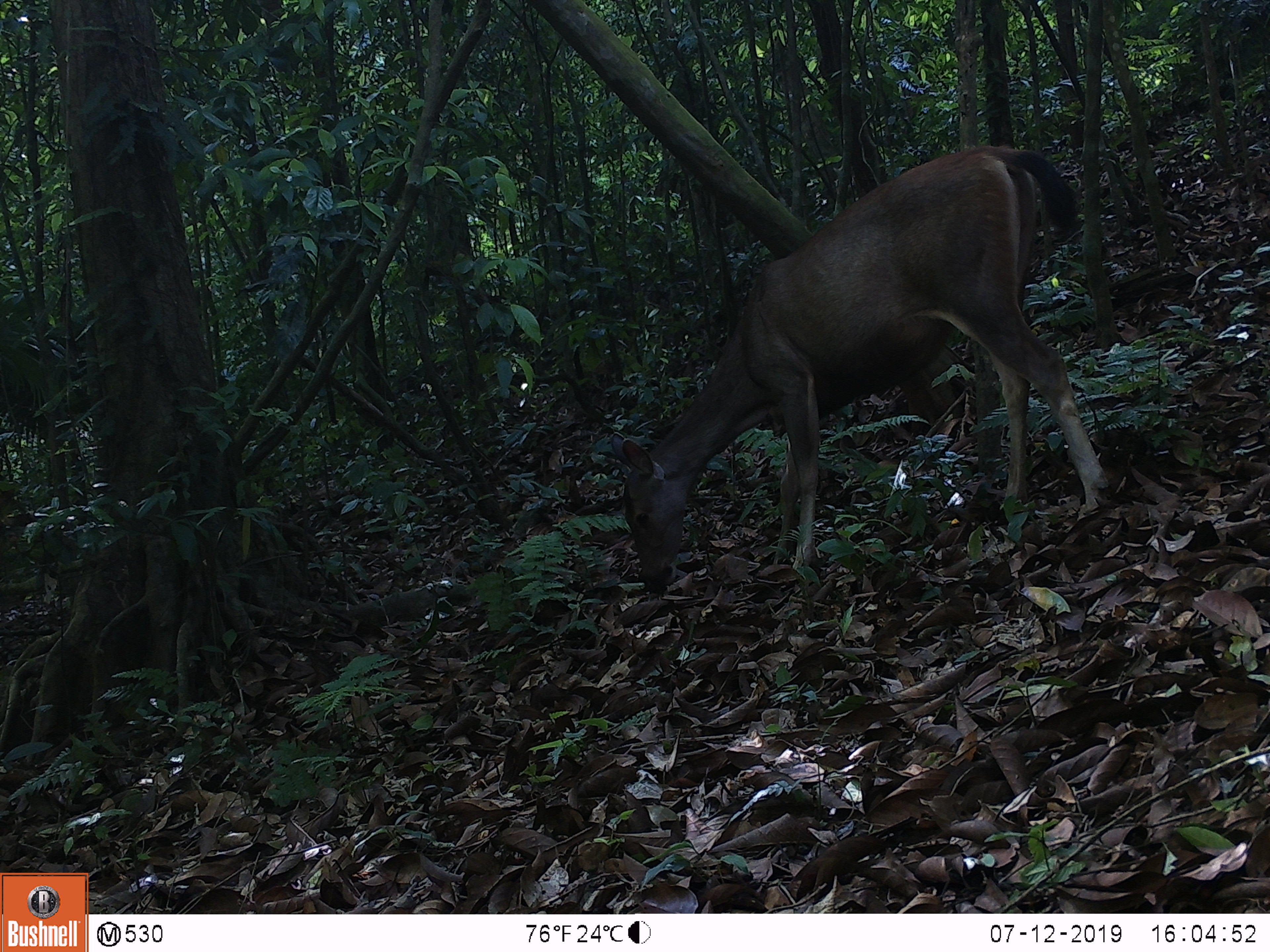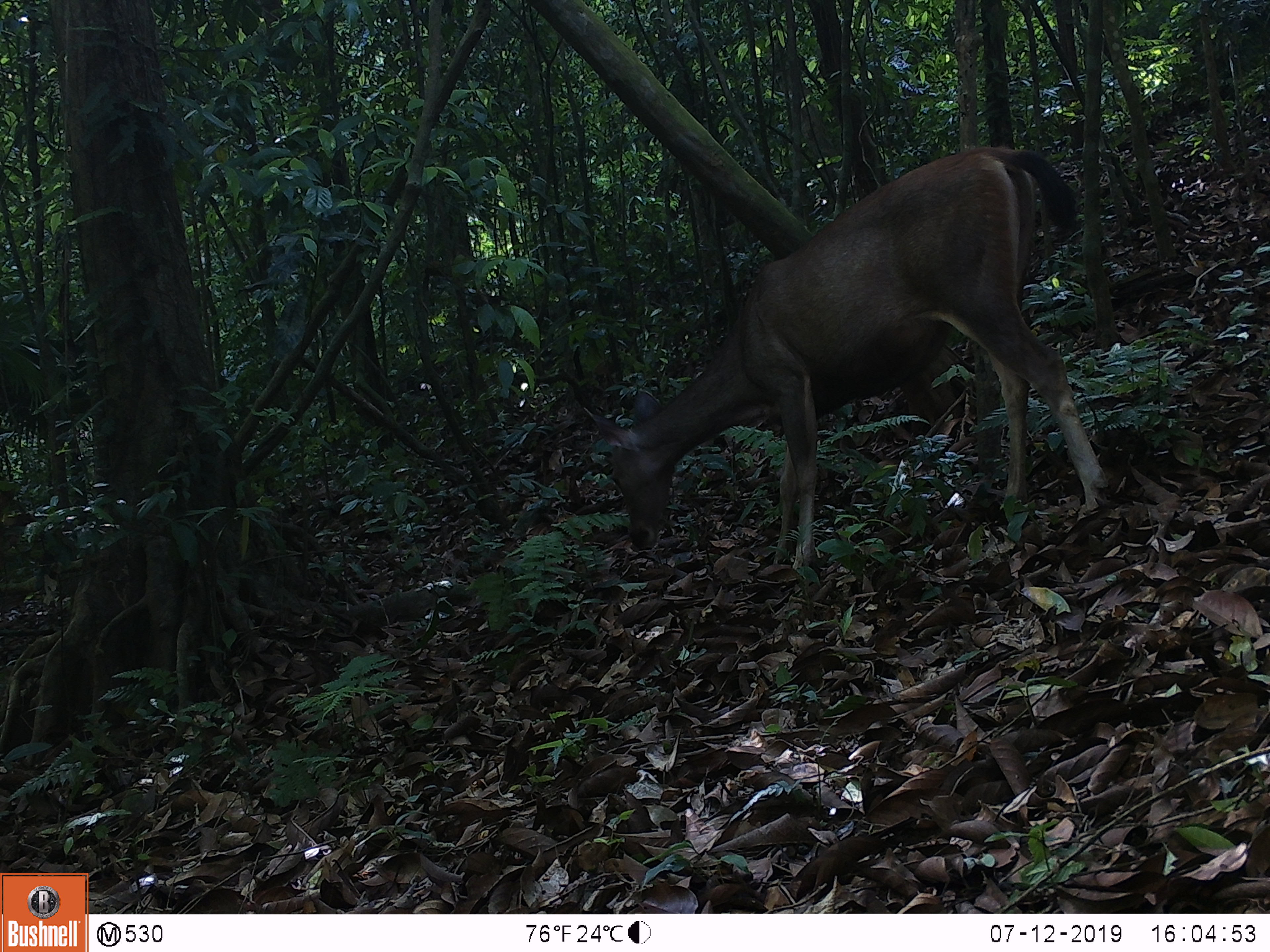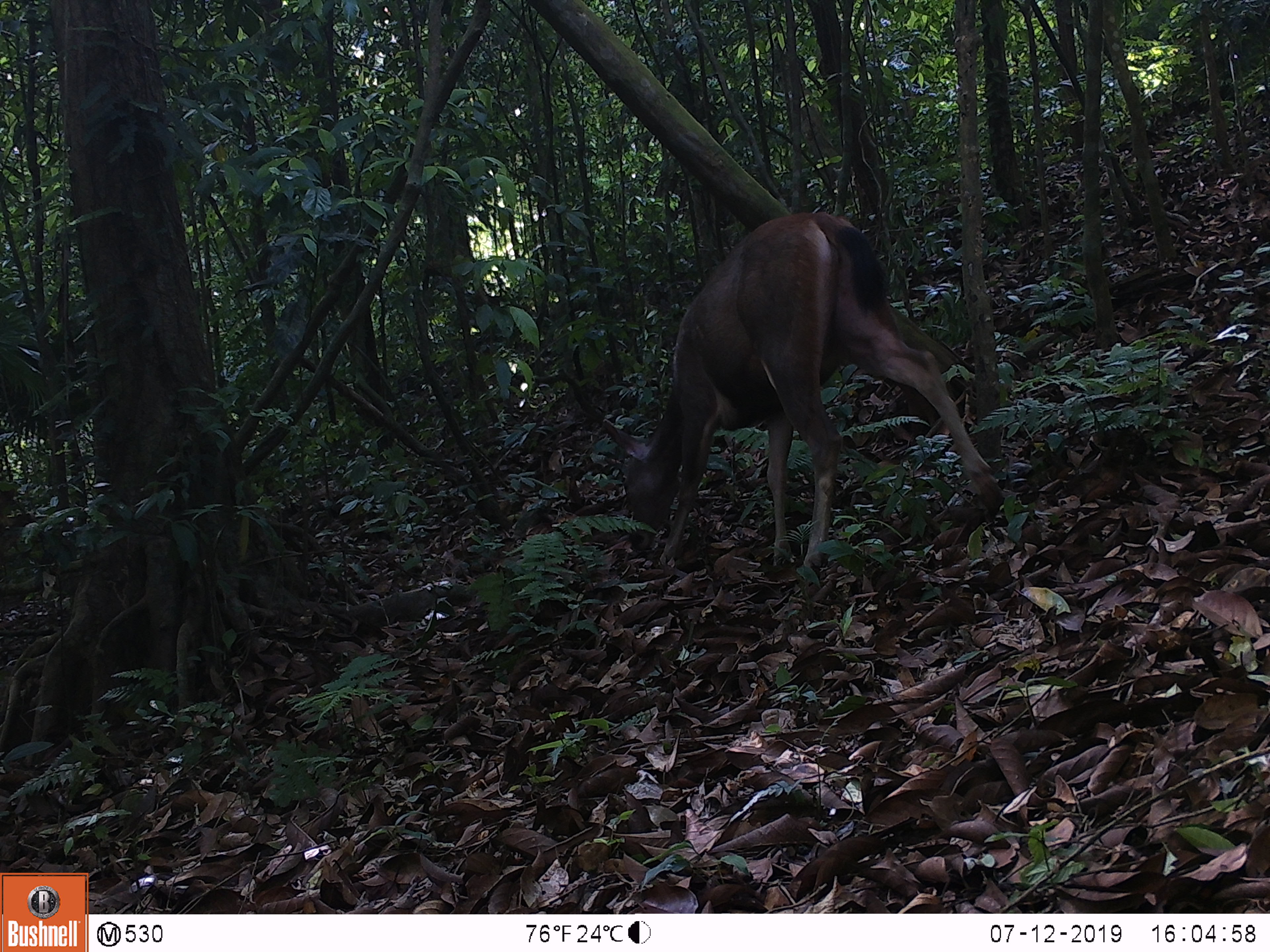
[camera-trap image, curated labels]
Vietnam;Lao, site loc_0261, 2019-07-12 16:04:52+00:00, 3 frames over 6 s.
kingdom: Animalia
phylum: Chordata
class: Mammalia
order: Artiodactyla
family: Cervidae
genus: Rusa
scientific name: Rusa unicolor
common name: sambar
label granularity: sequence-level